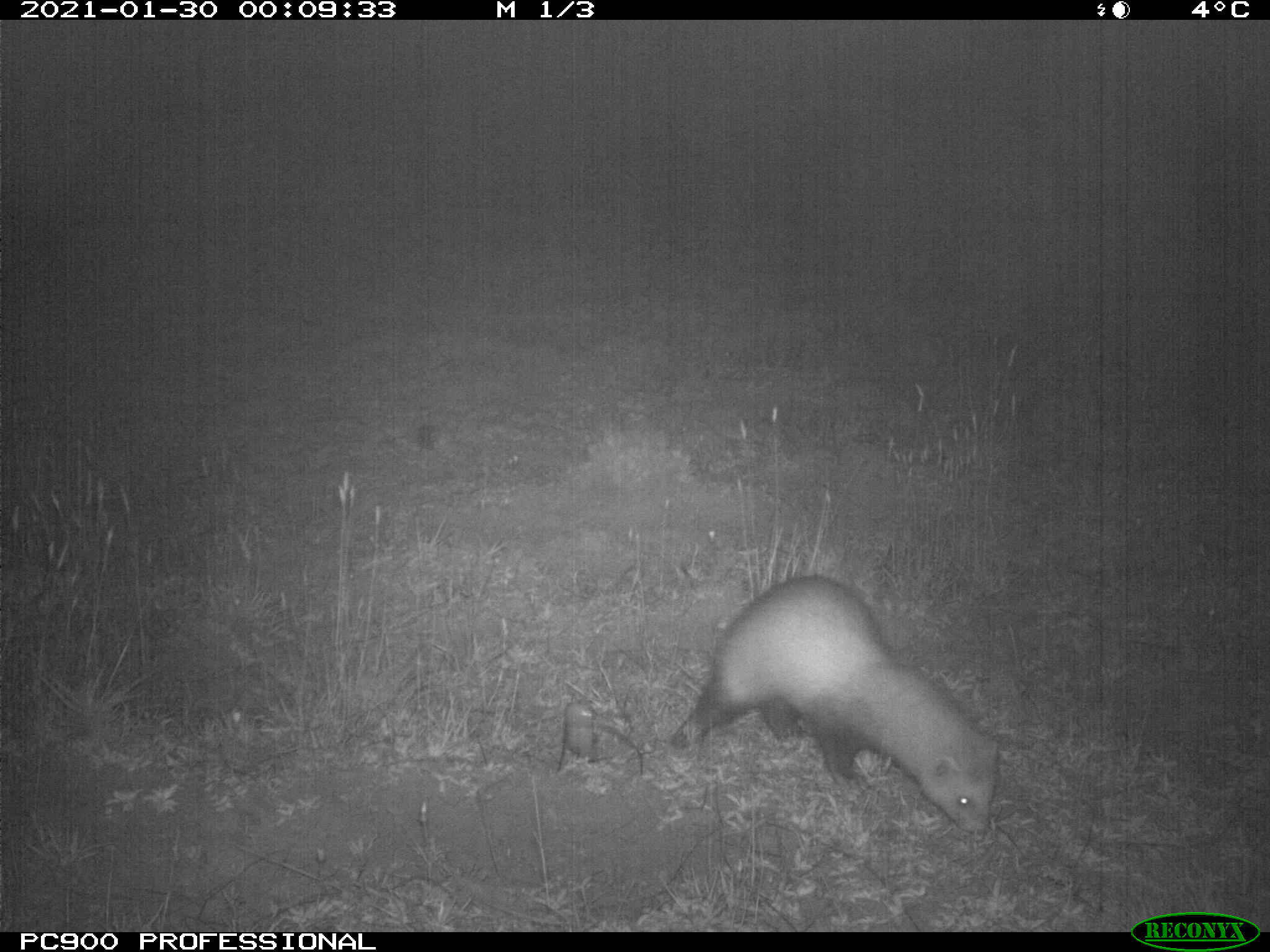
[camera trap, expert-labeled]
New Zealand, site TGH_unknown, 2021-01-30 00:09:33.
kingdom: Animalia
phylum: Chordata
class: Mammalia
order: Carnivora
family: Mustelidae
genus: Mustela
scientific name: Mustela furo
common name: ferret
Ferret (Mustela furo).